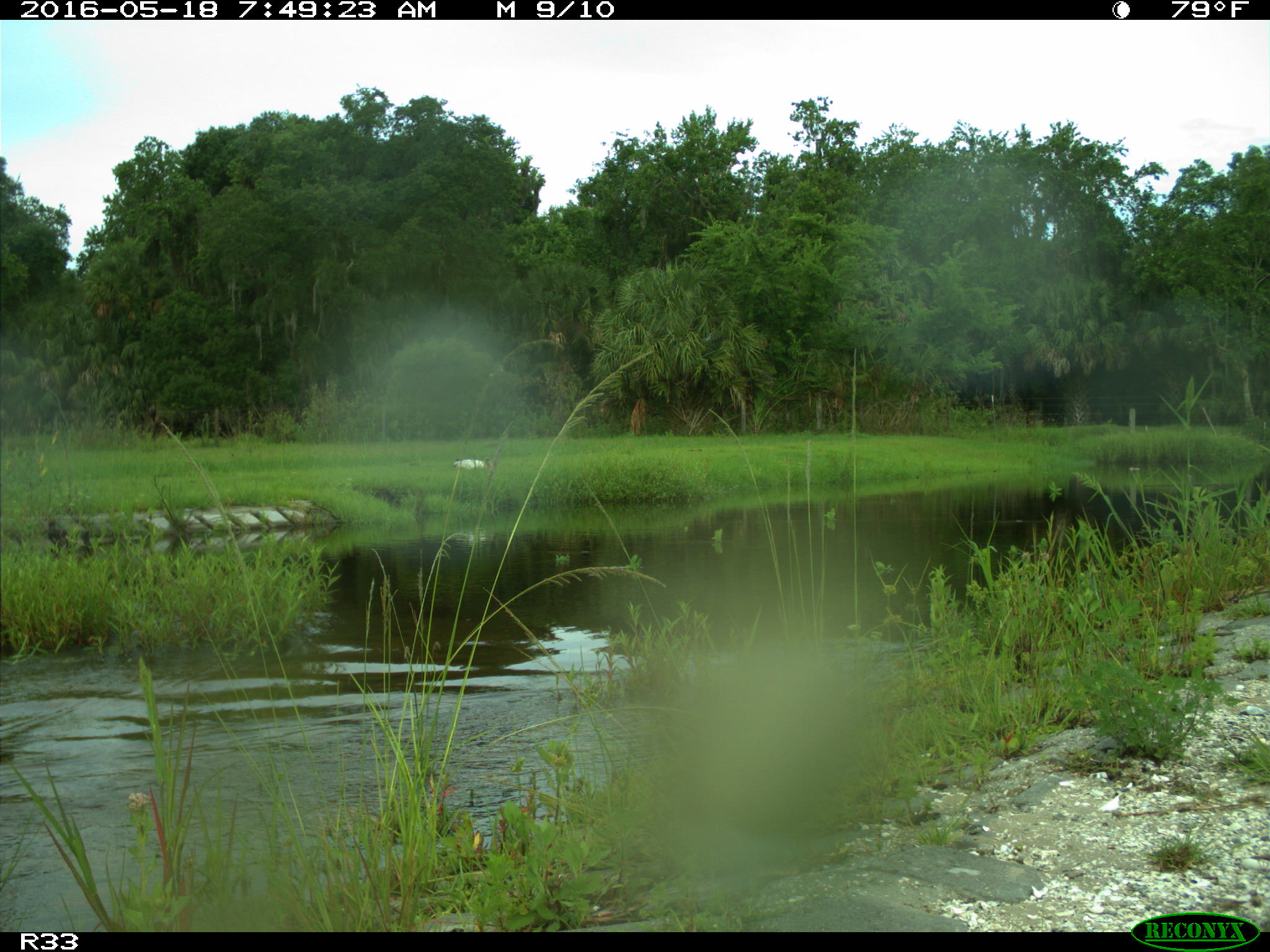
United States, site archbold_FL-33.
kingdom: Animalia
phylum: Chordata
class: Aves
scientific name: Aves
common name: birds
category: unidentified bird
Unidentified bird (birds) (Aves).